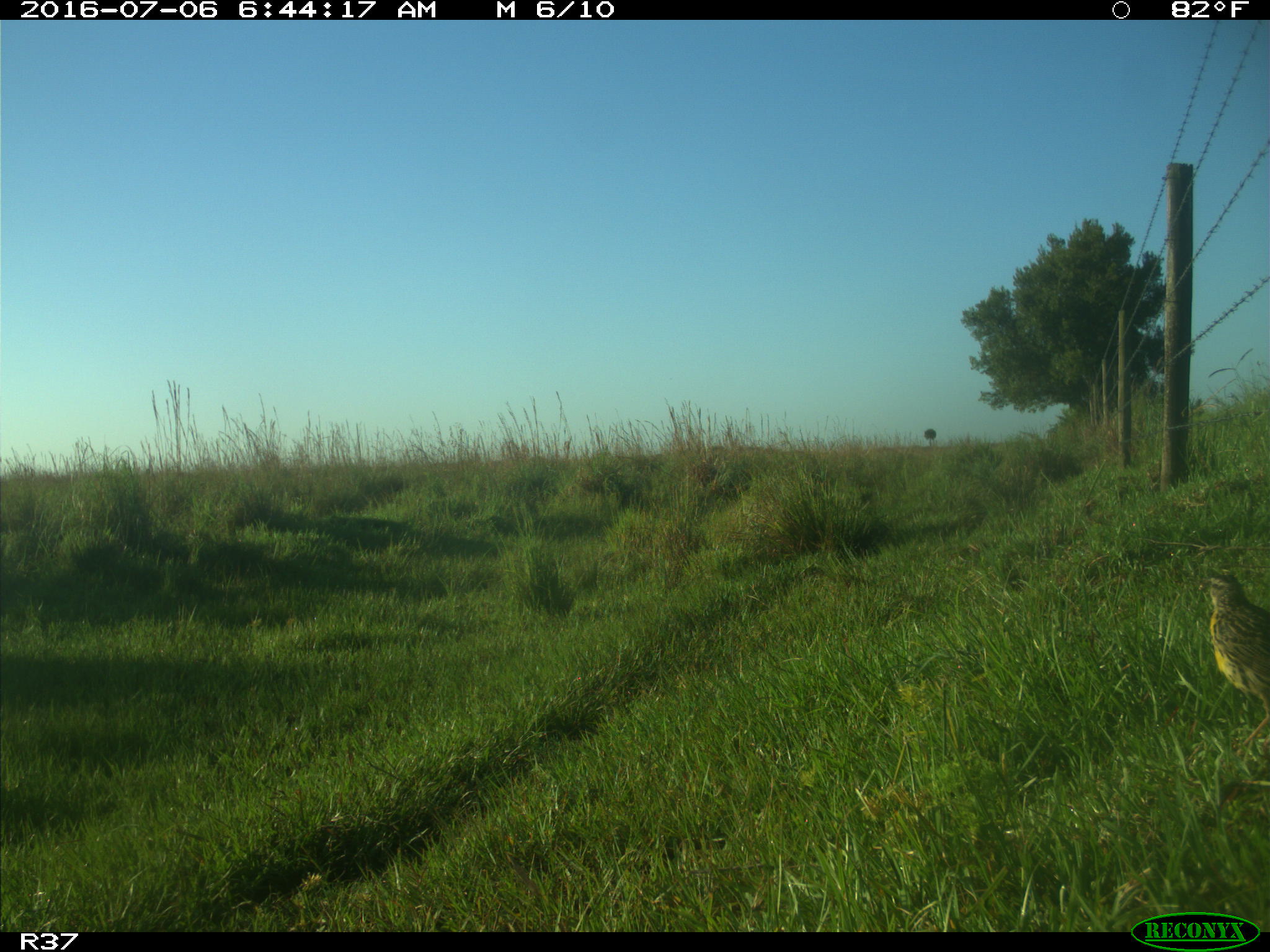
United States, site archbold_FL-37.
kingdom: Animalia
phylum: Chordata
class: Aves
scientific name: Aves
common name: birds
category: unidentified bird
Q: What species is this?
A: Unidentified bird (birds) (Aves).